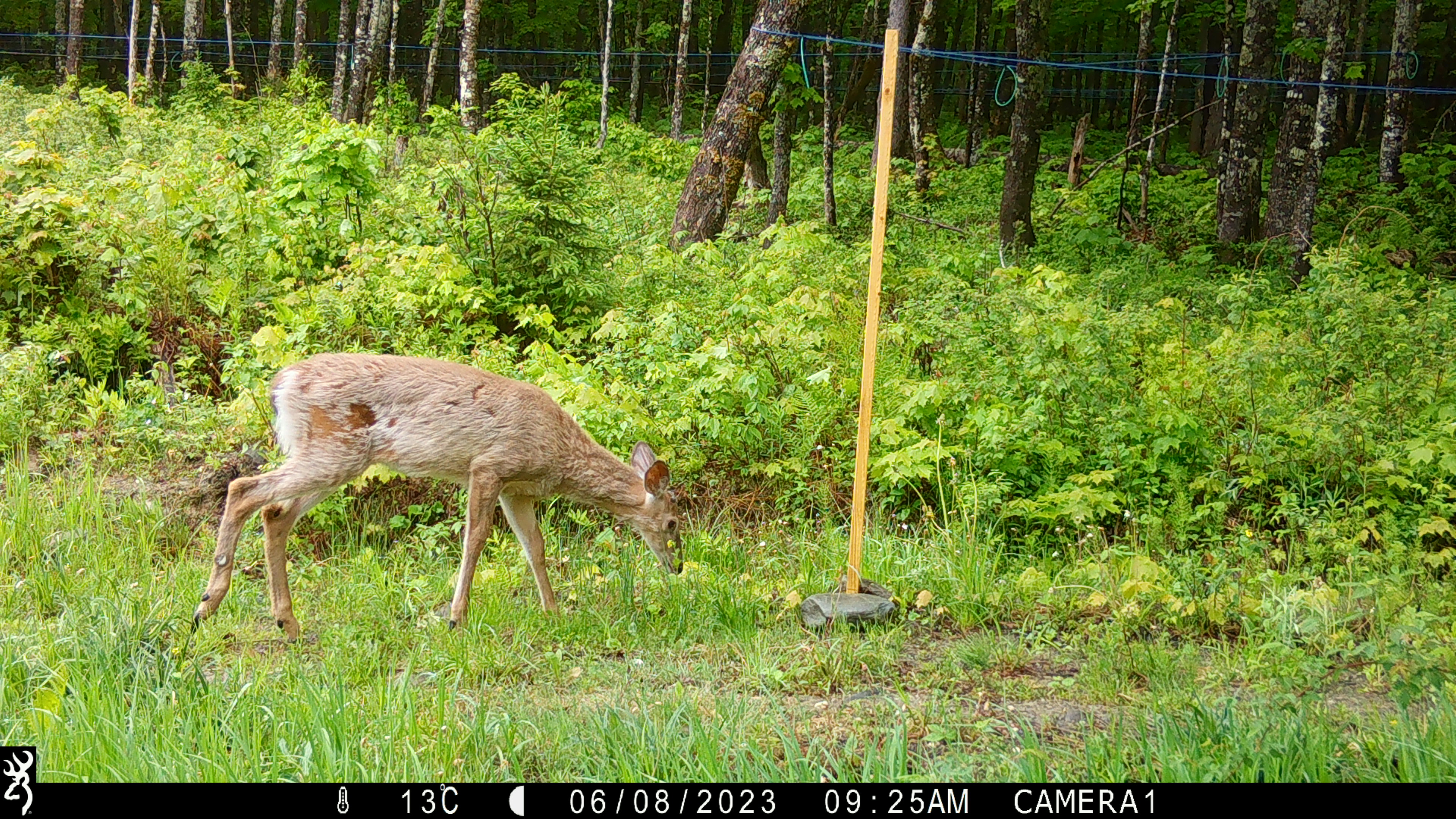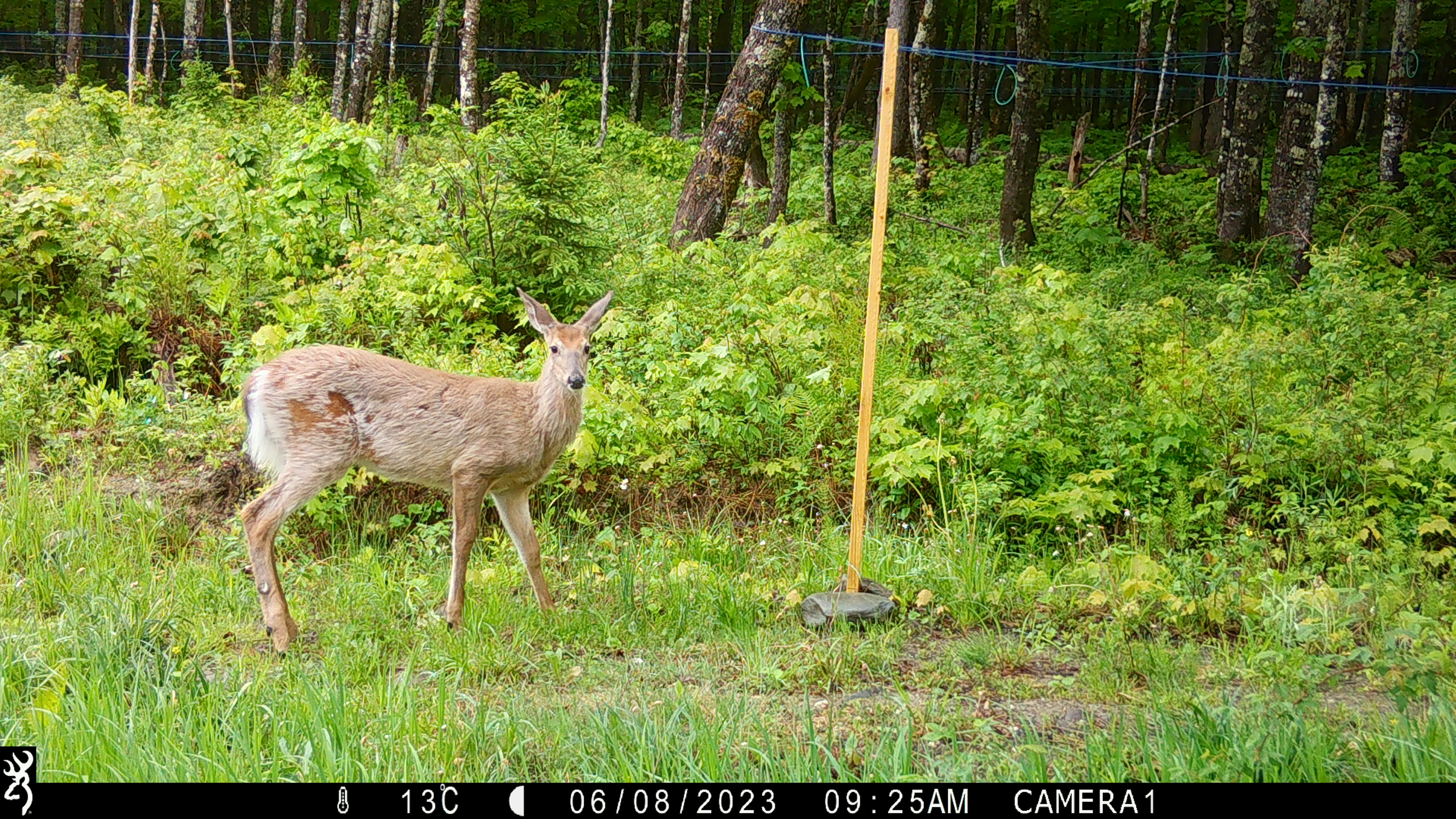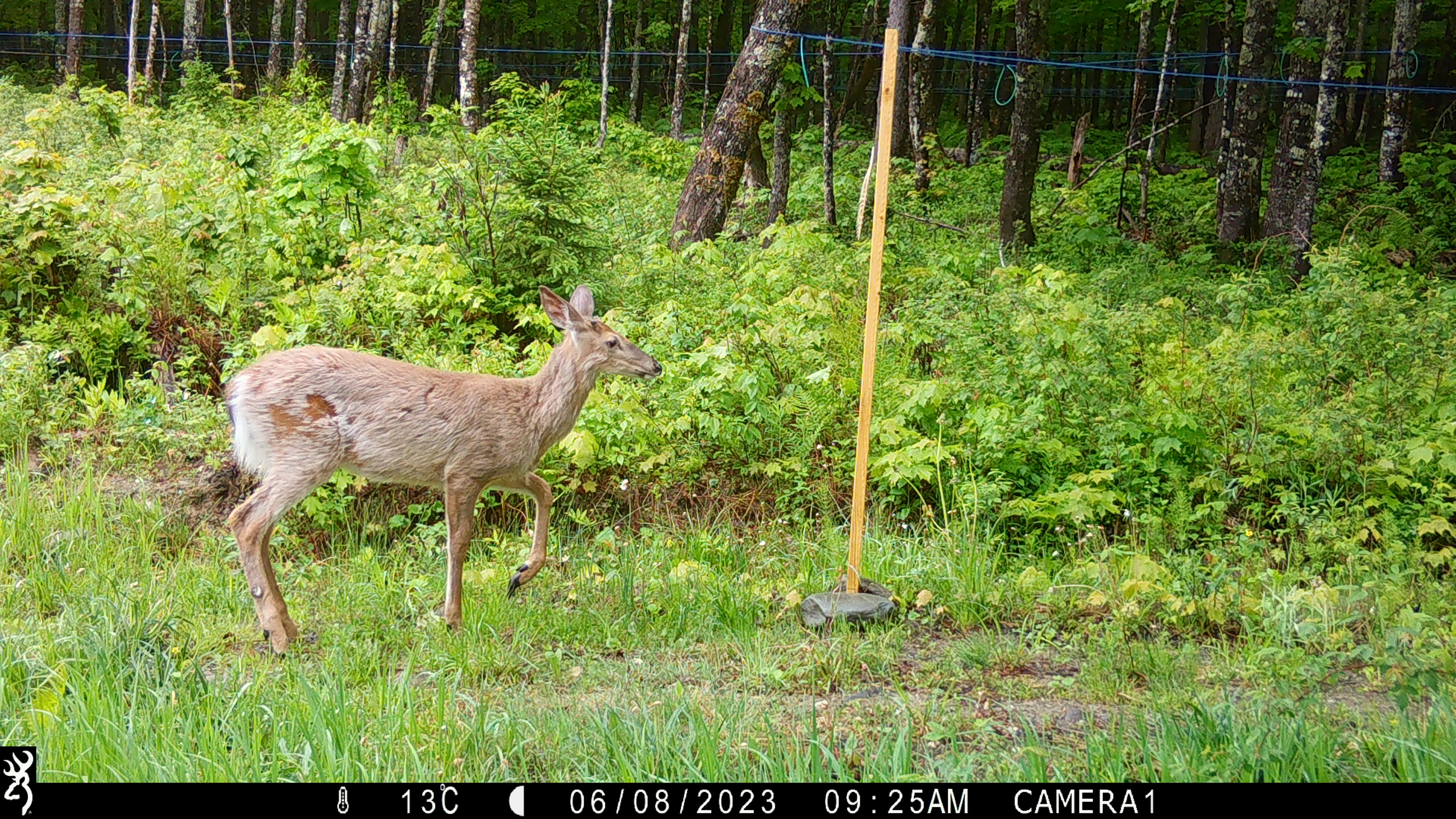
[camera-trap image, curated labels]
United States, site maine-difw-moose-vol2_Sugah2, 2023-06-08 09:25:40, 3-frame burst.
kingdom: Animalia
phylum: Chordata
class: Mammalia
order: Artiodactyla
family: Cervidae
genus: Odocoileus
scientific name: Odocoileus virginianus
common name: white-tailed deer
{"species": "white-tailed deer (Odocoileus virginianus)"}